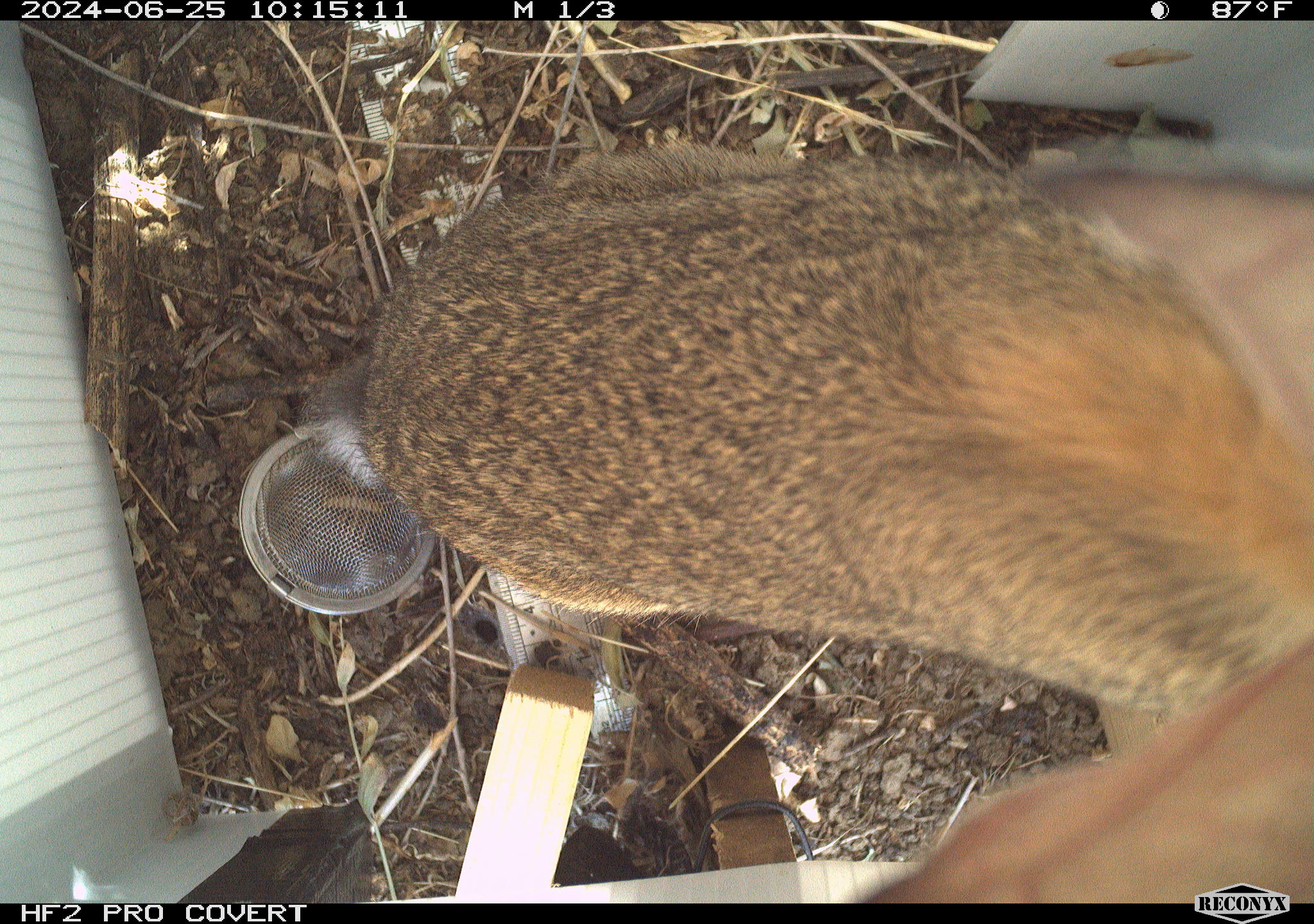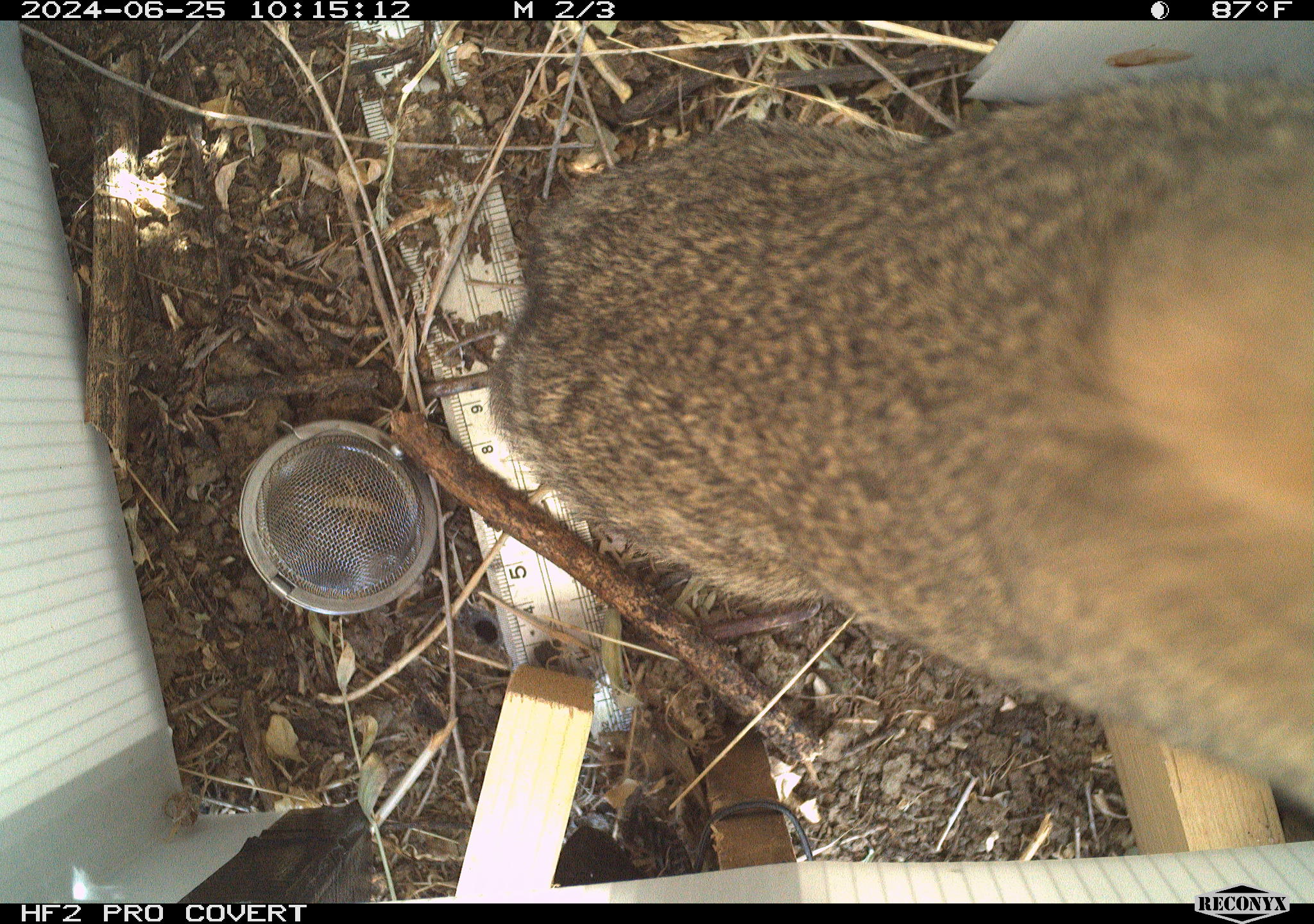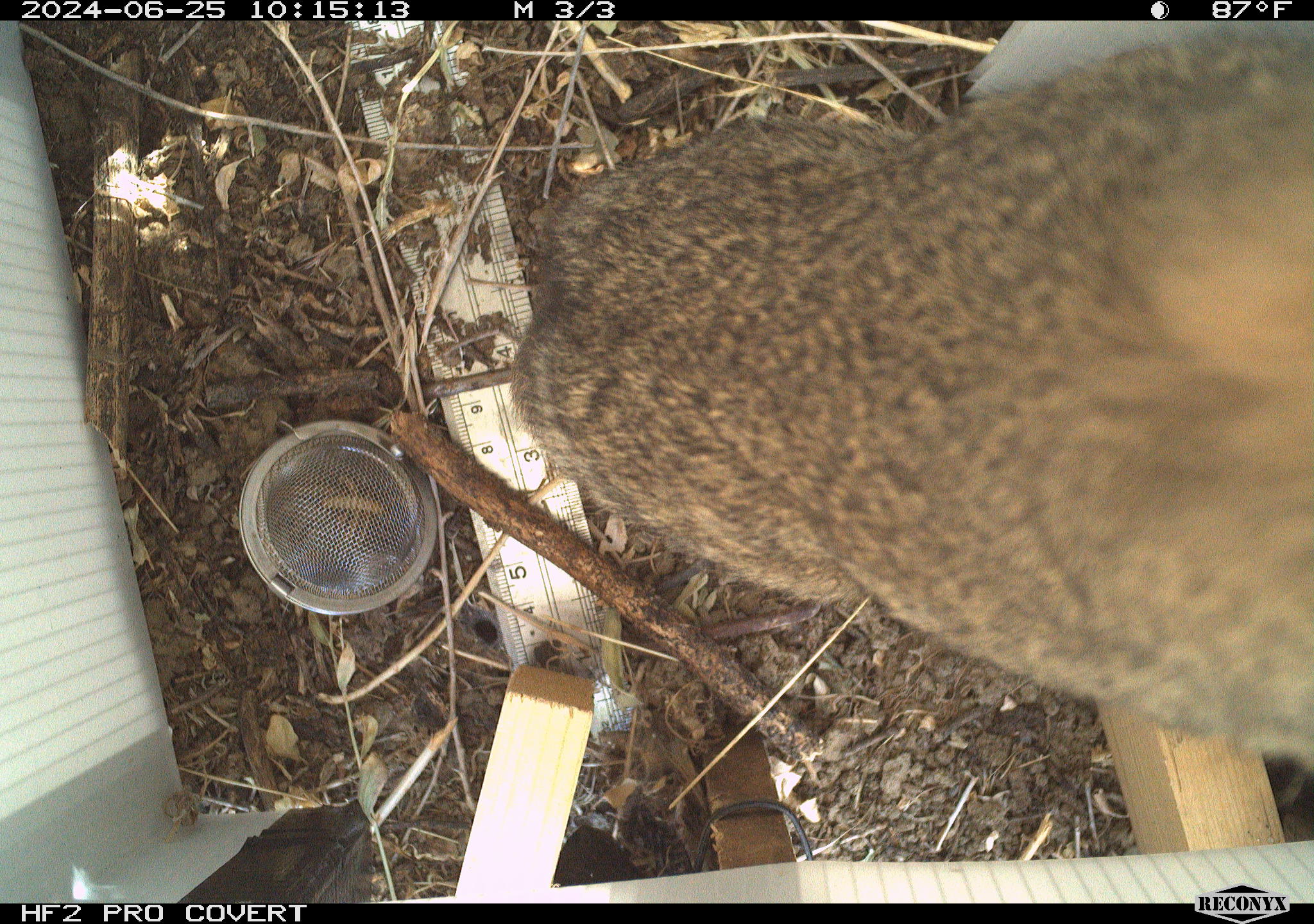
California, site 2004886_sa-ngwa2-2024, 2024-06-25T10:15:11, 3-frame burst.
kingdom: Animalia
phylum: Chordata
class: Mammalia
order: Lagomorpha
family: Leporidae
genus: Sylvilagus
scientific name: Sylvilagus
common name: cottontail rabbits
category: sylvilagus species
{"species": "sylvilagus species (cottontail rabbits) (Sylvilagus)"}